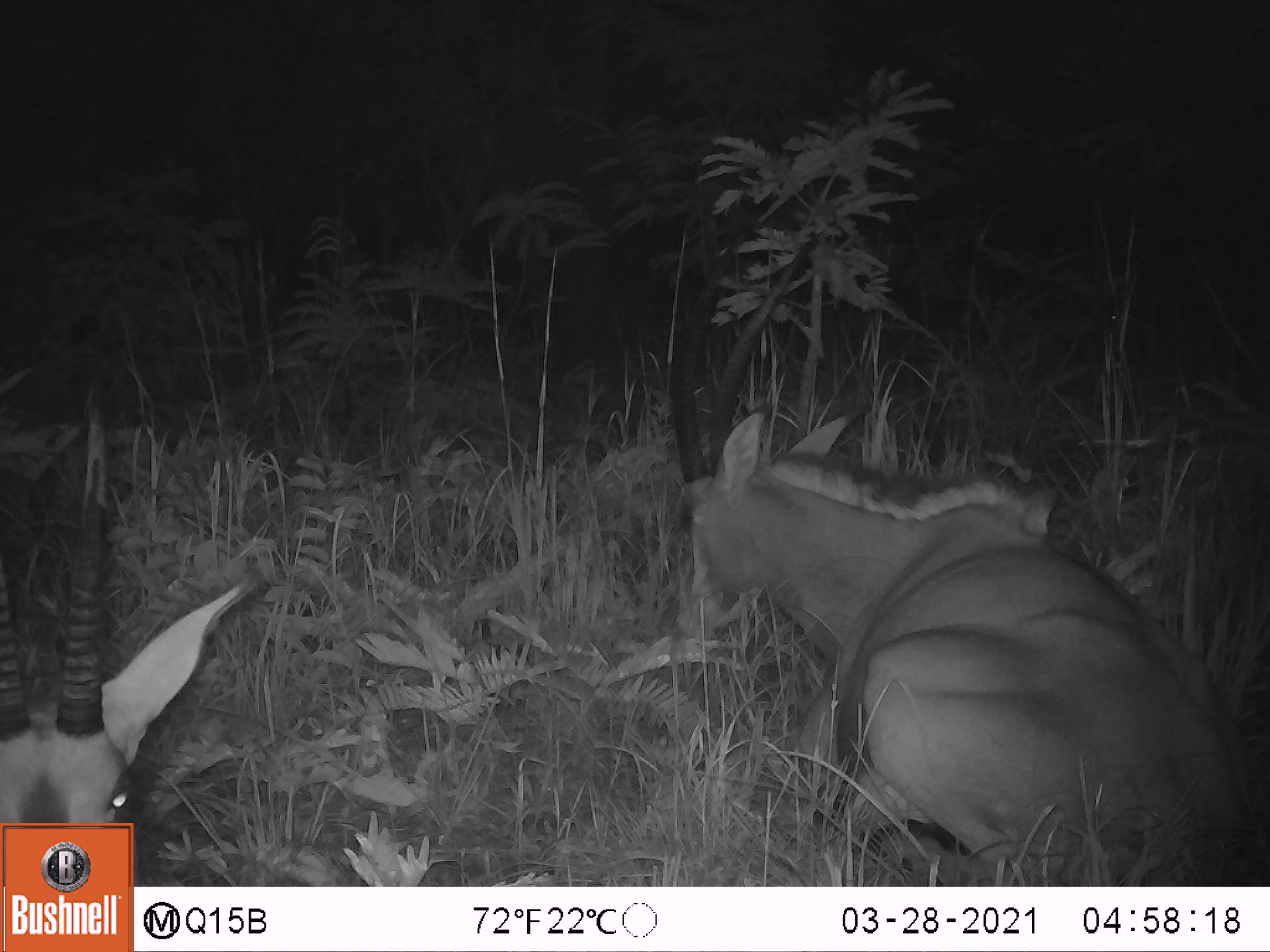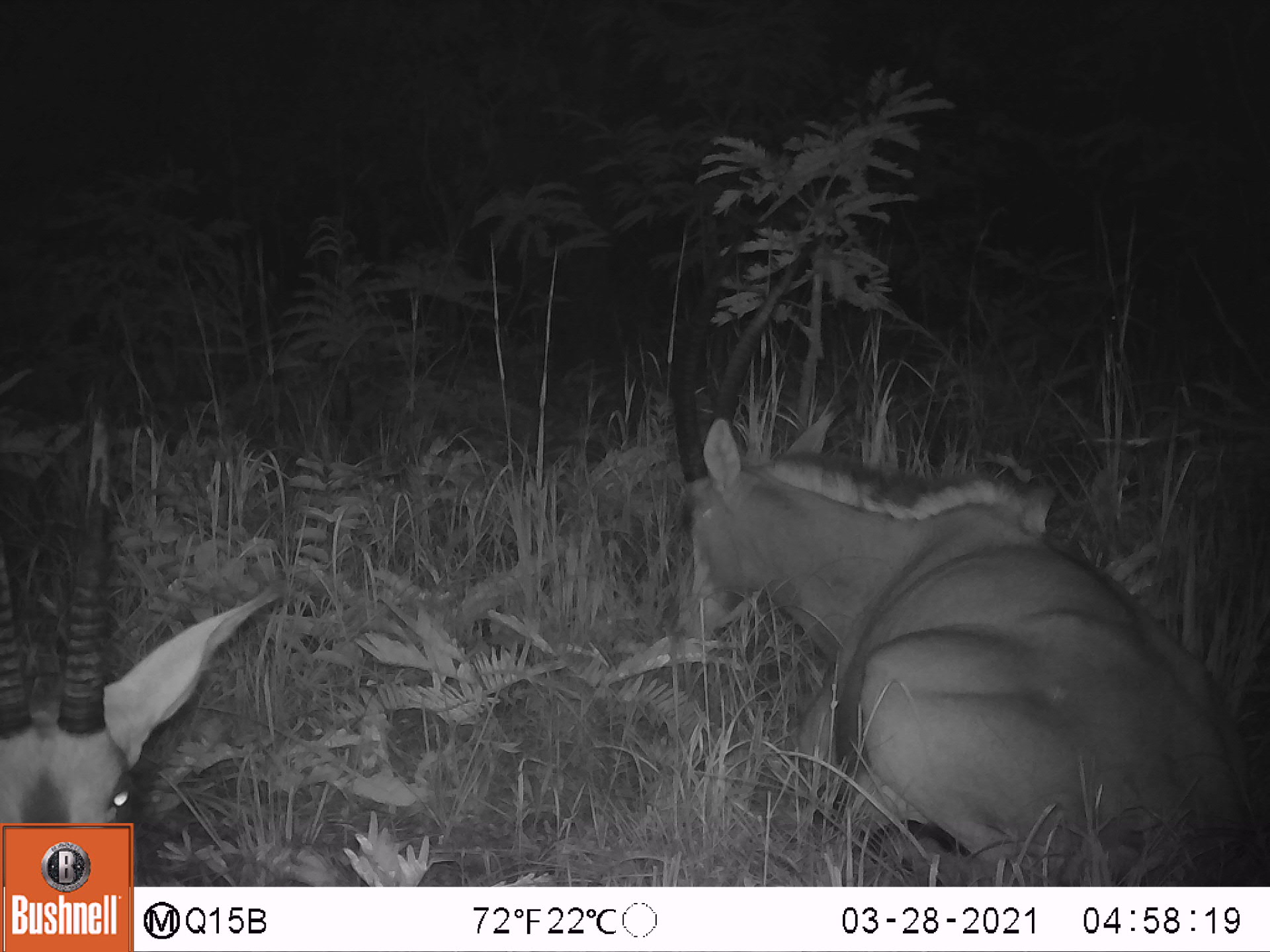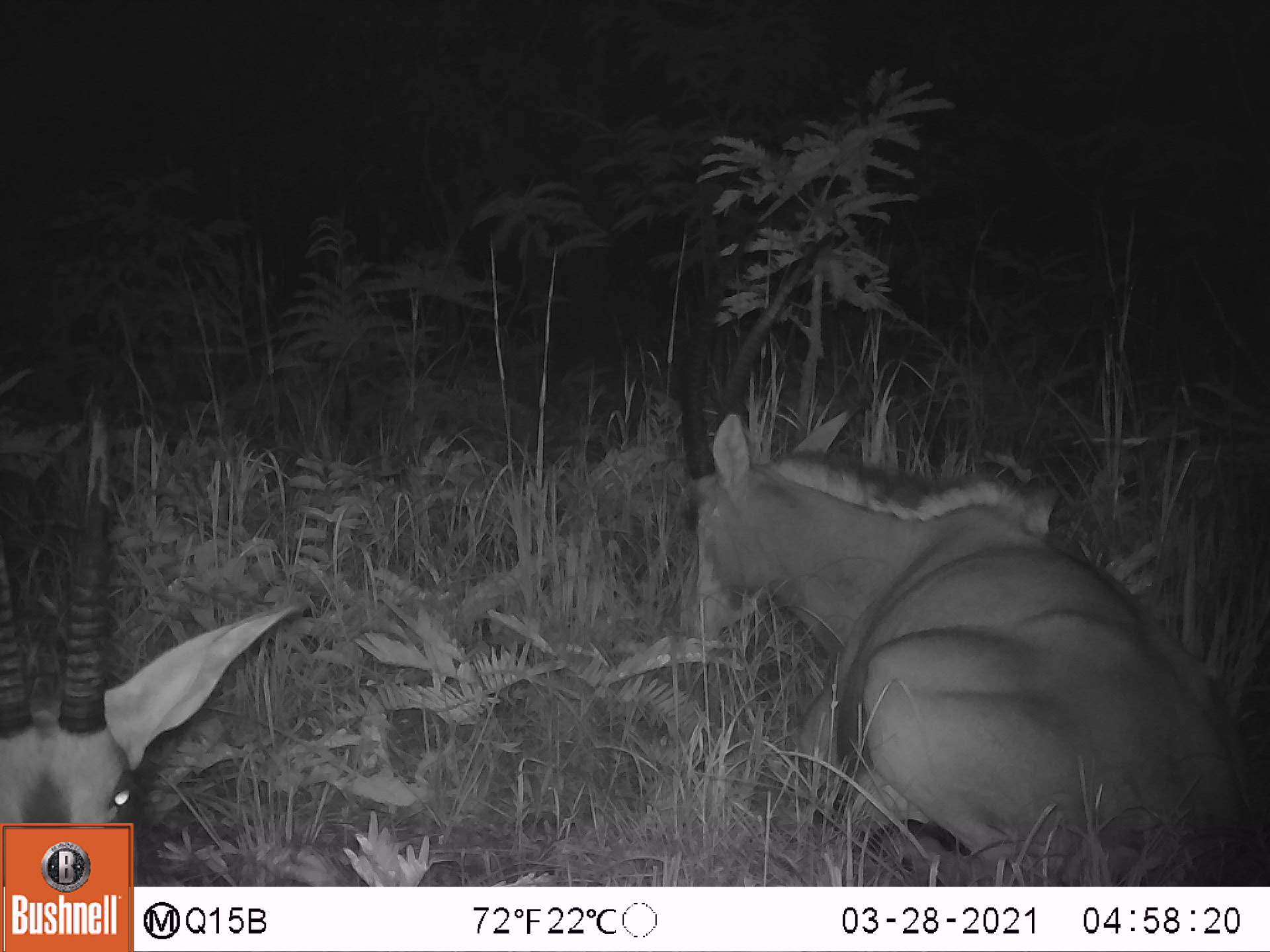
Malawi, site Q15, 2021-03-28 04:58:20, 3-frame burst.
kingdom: Animalia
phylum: Chordata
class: Mammalia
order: Artiodactyla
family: Bovidae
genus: Hippotragus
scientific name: Hippotragus niger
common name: sable antelope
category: sable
Sable (sable antelope) (Hippotragus niger), count 3.